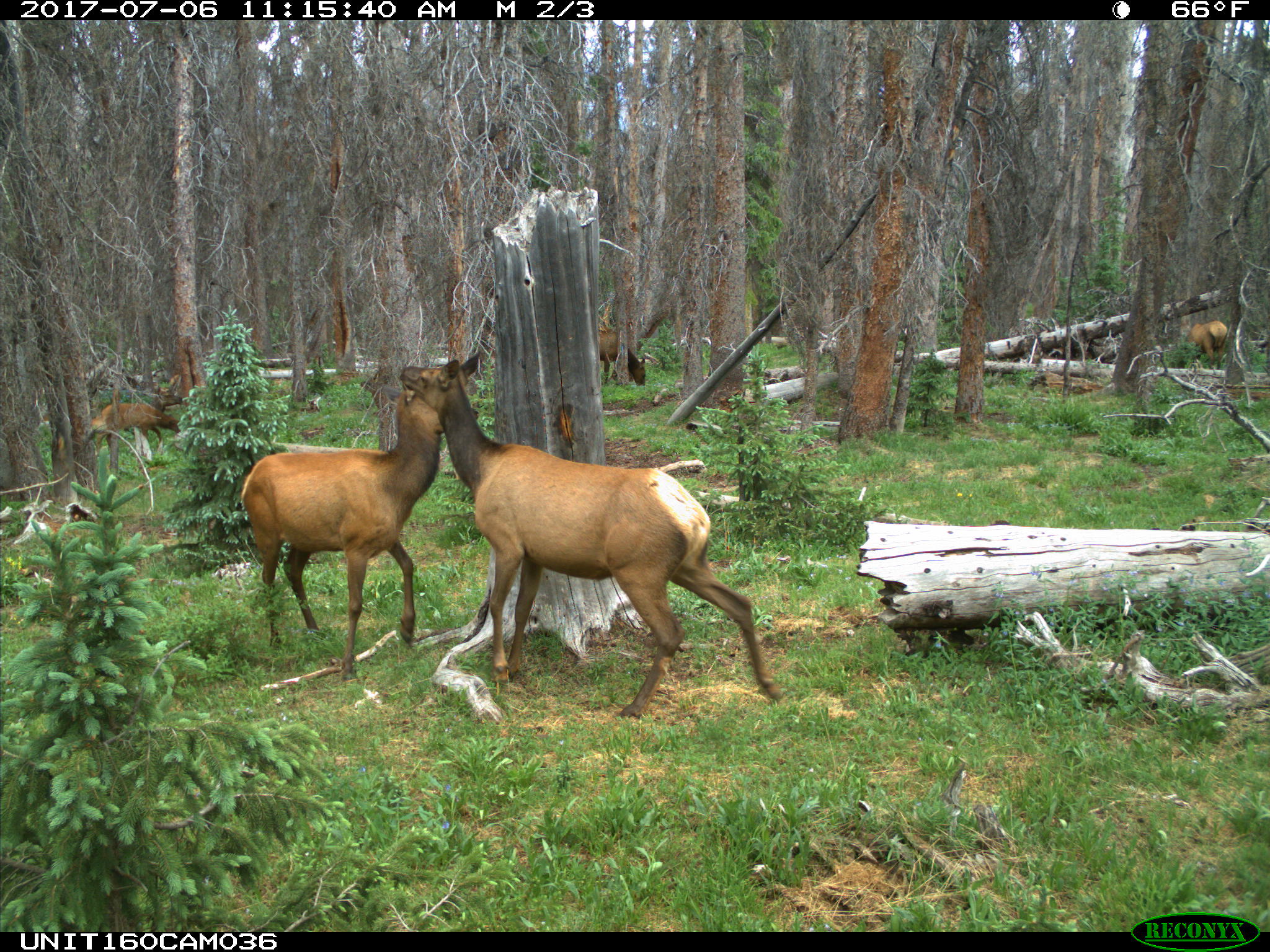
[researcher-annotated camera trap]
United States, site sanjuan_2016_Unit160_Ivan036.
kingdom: Animalia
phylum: Chordata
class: Mammalia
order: Artiodactyla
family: Cervidae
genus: Cervus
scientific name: Cervus elaphus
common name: red deer